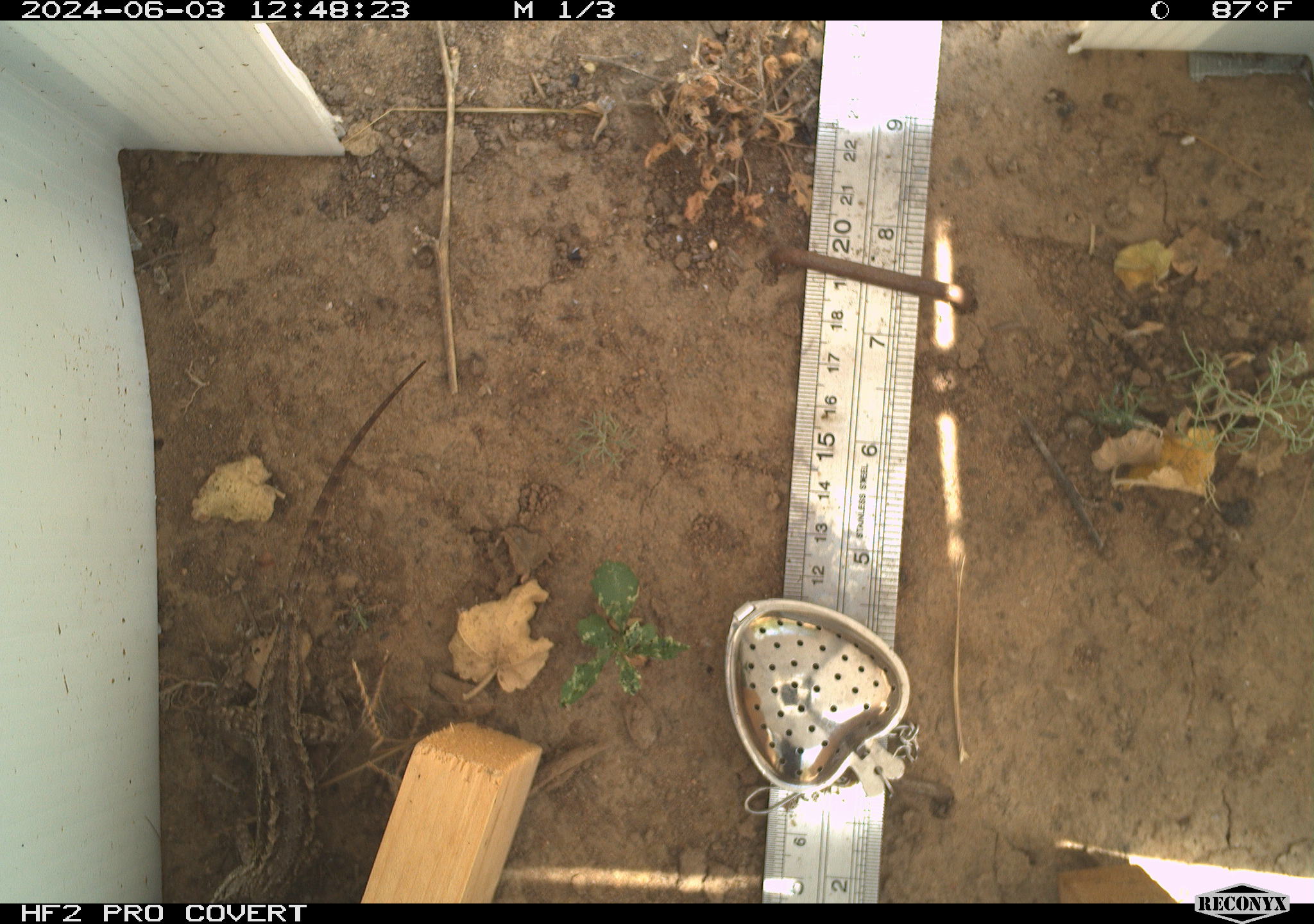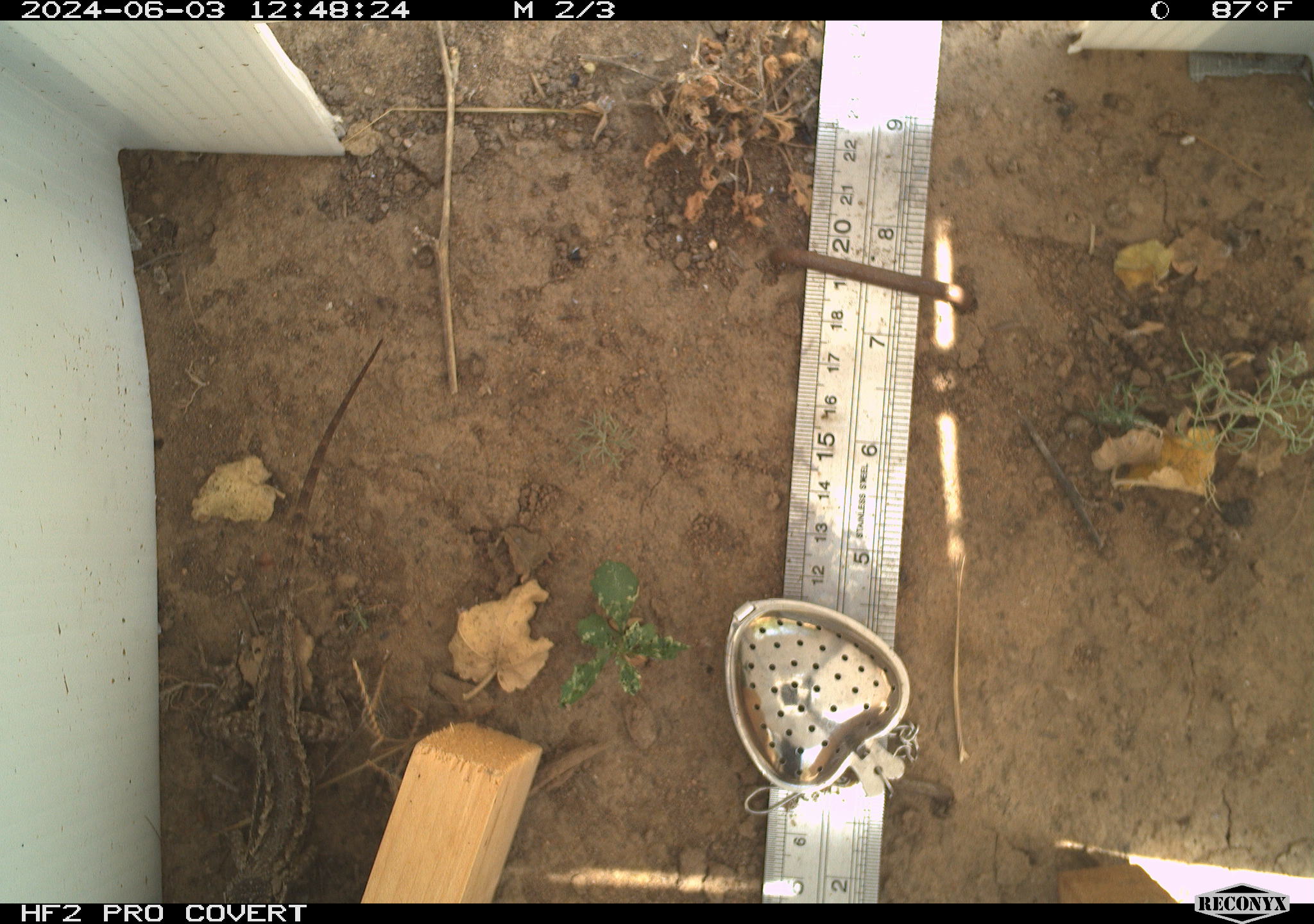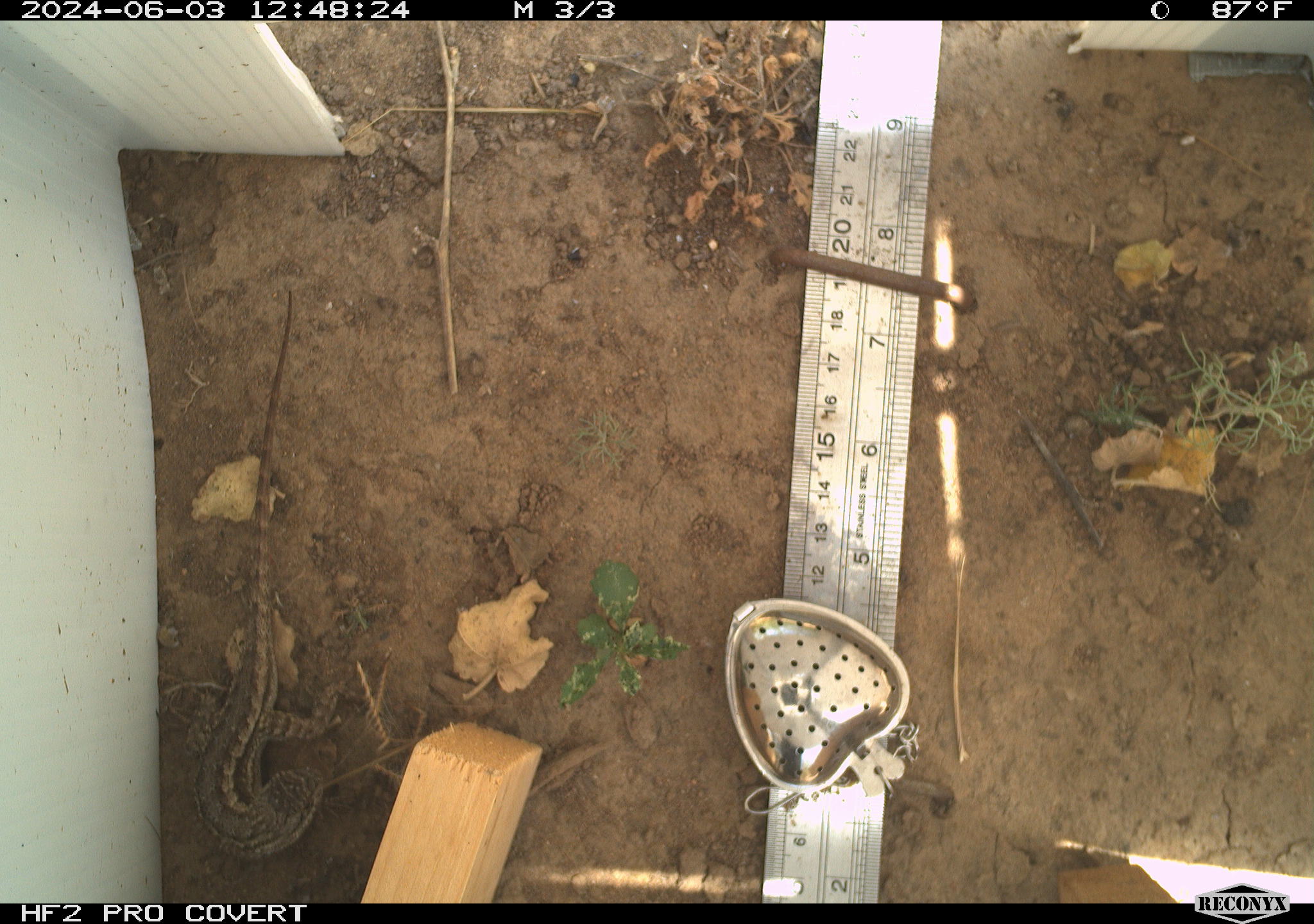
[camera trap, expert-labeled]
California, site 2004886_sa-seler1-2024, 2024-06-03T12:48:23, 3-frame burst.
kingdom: Animalia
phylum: Chordata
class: Reptilia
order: Squamata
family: Phrynosomatidae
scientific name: Phrynosomatidae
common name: phrynosomatid lizards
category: phrynosomatidae family